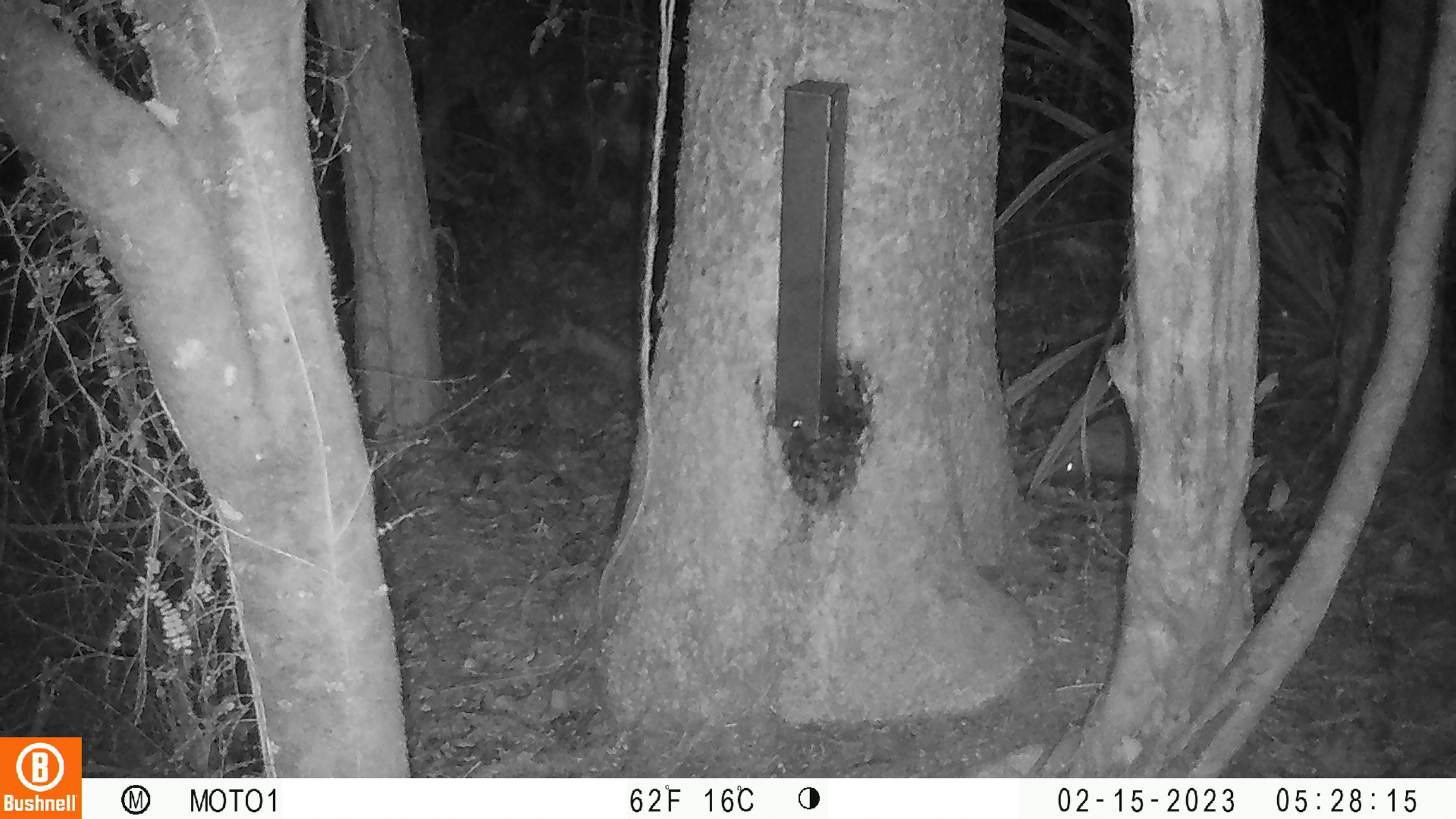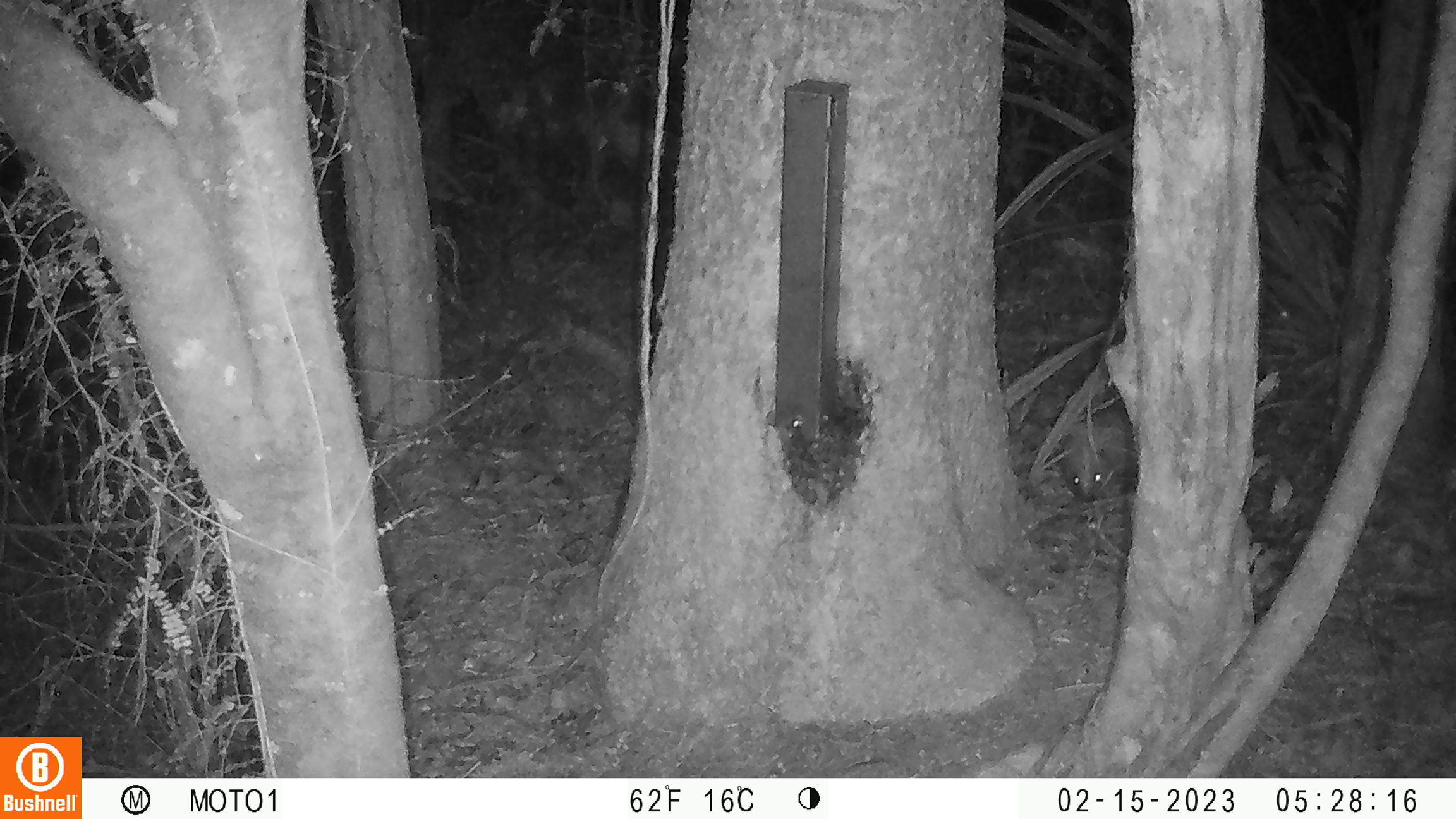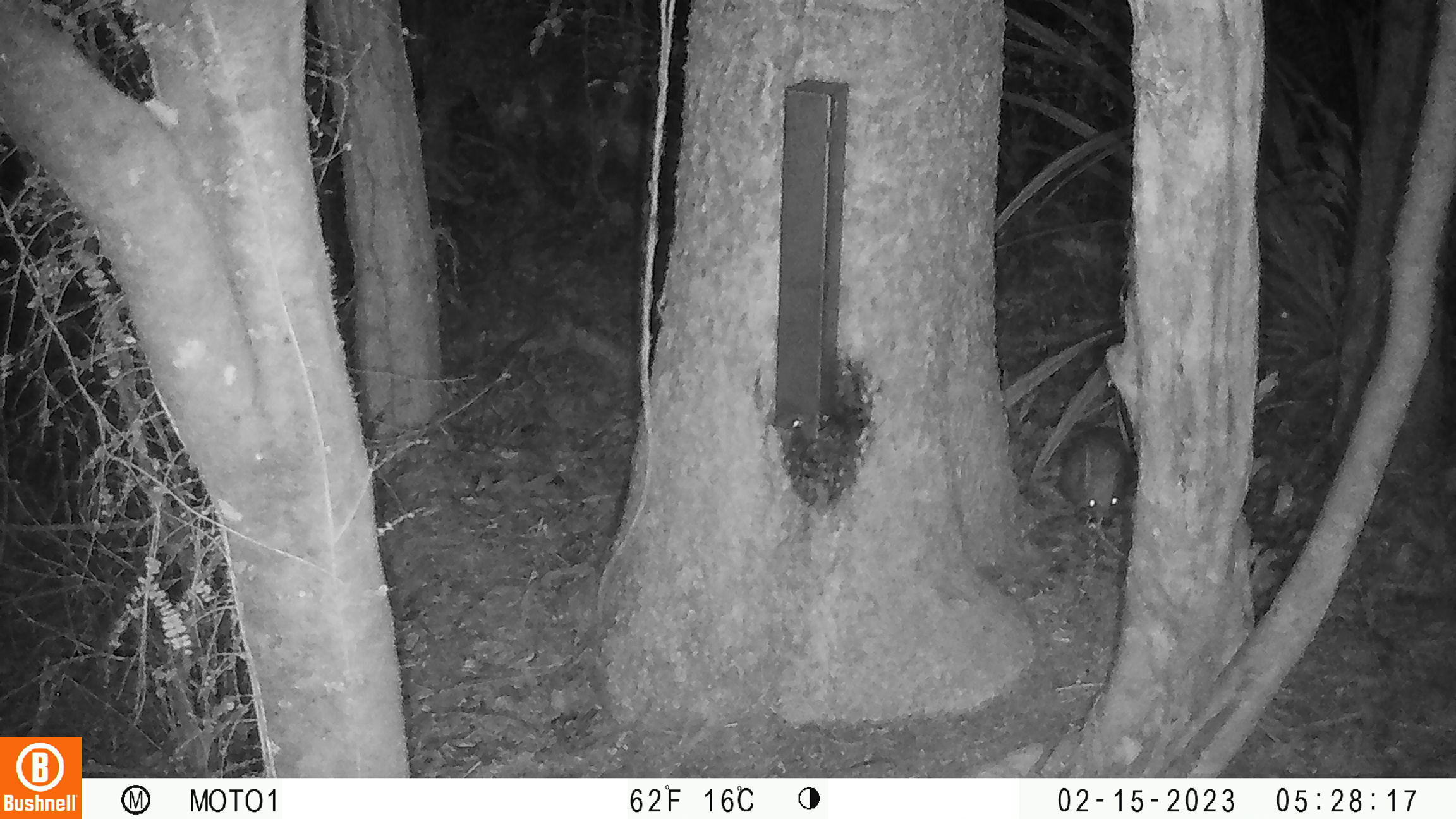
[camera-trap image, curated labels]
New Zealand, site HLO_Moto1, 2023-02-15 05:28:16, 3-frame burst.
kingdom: Animalia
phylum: Chordata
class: Mammalia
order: Eulipotyphla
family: Erinaceidae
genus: Erinaceus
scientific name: Erinaceus europaeus europaeus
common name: european hedgehog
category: hedgehog